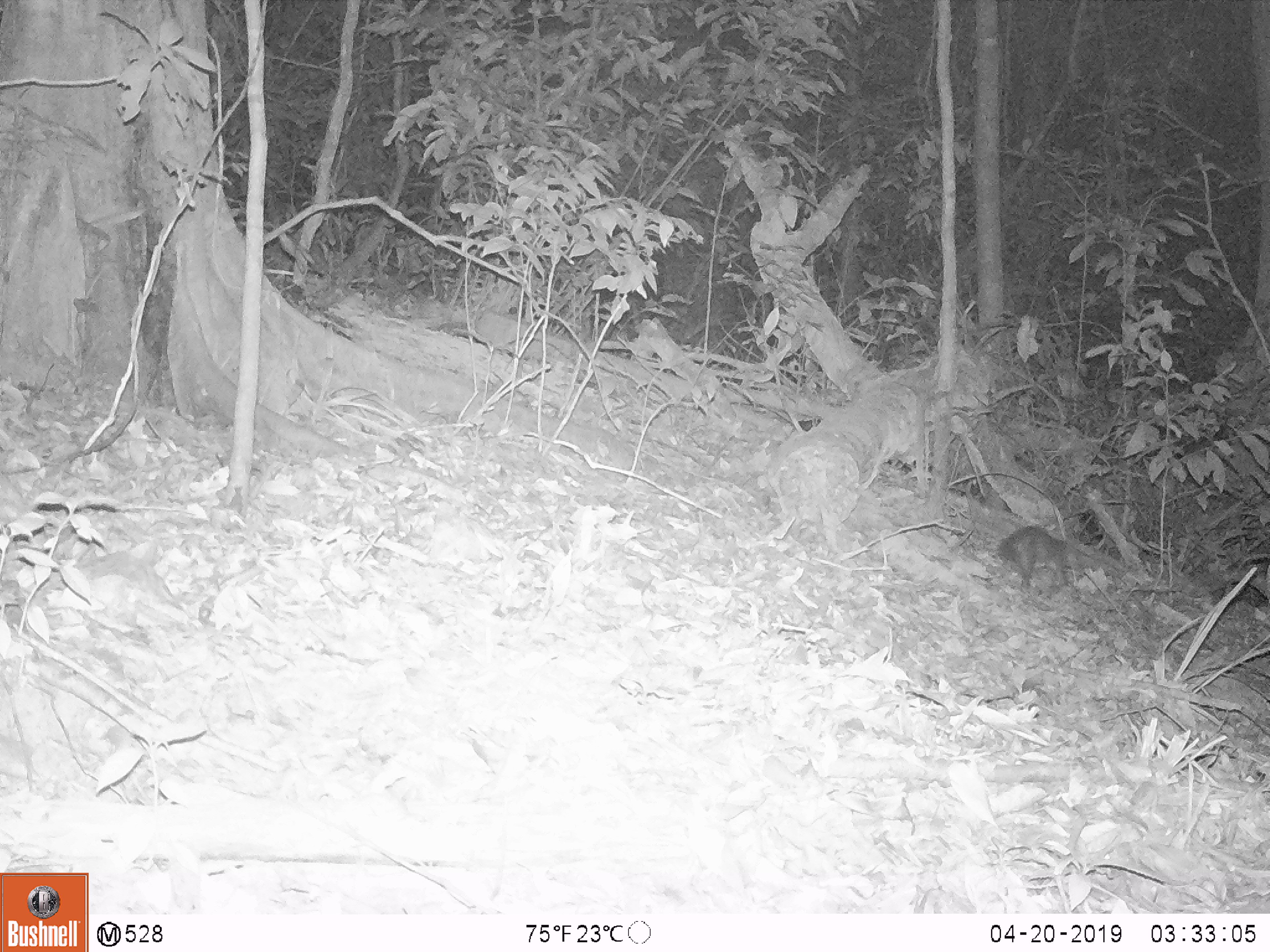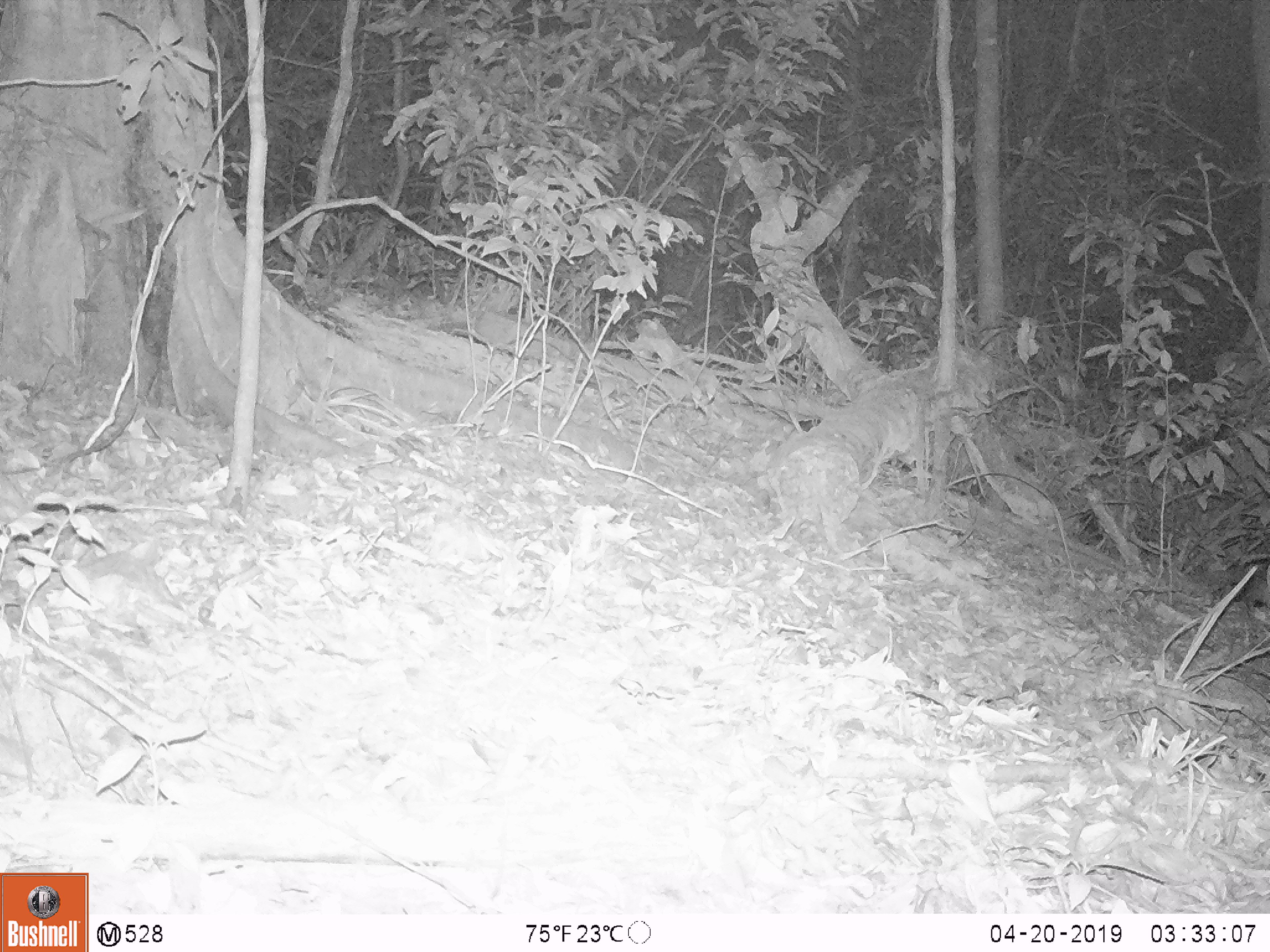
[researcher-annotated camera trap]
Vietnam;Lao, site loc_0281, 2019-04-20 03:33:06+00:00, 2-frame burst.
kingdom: Animalia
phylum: Chordata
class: Mammalia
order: Carnivora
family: Mustelidae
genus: Melogale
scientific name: Melogale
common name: ferret badger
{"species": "ferret badger (Melogale)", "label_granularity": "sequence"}